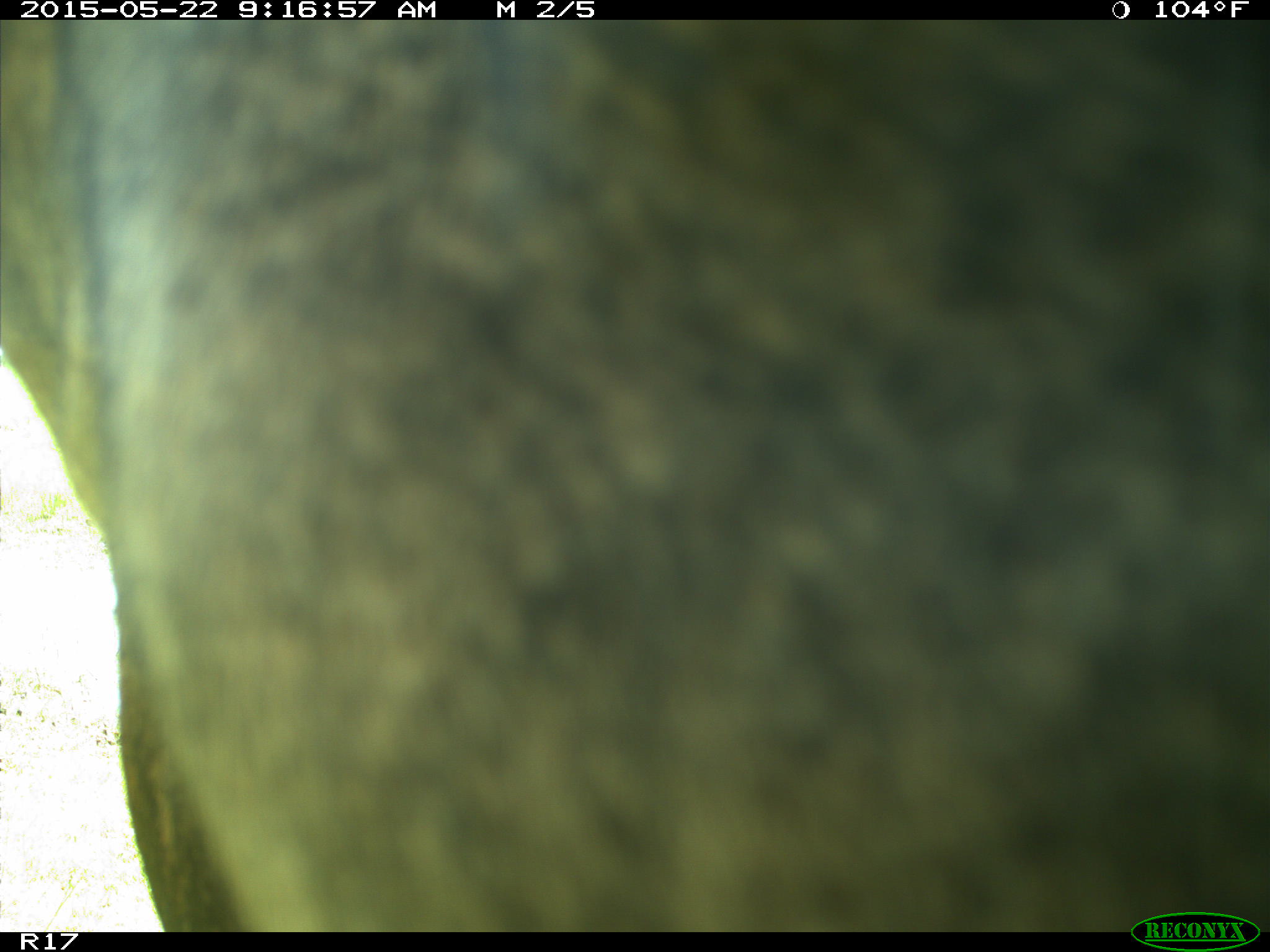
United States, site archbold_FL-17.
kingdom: Animalia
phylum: Chordata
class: Mammalia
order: Artiodactyla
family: Bovidae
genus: Bos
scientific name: Bos taurus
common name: domestic cow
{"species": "Bos taurus (domestic cow)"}